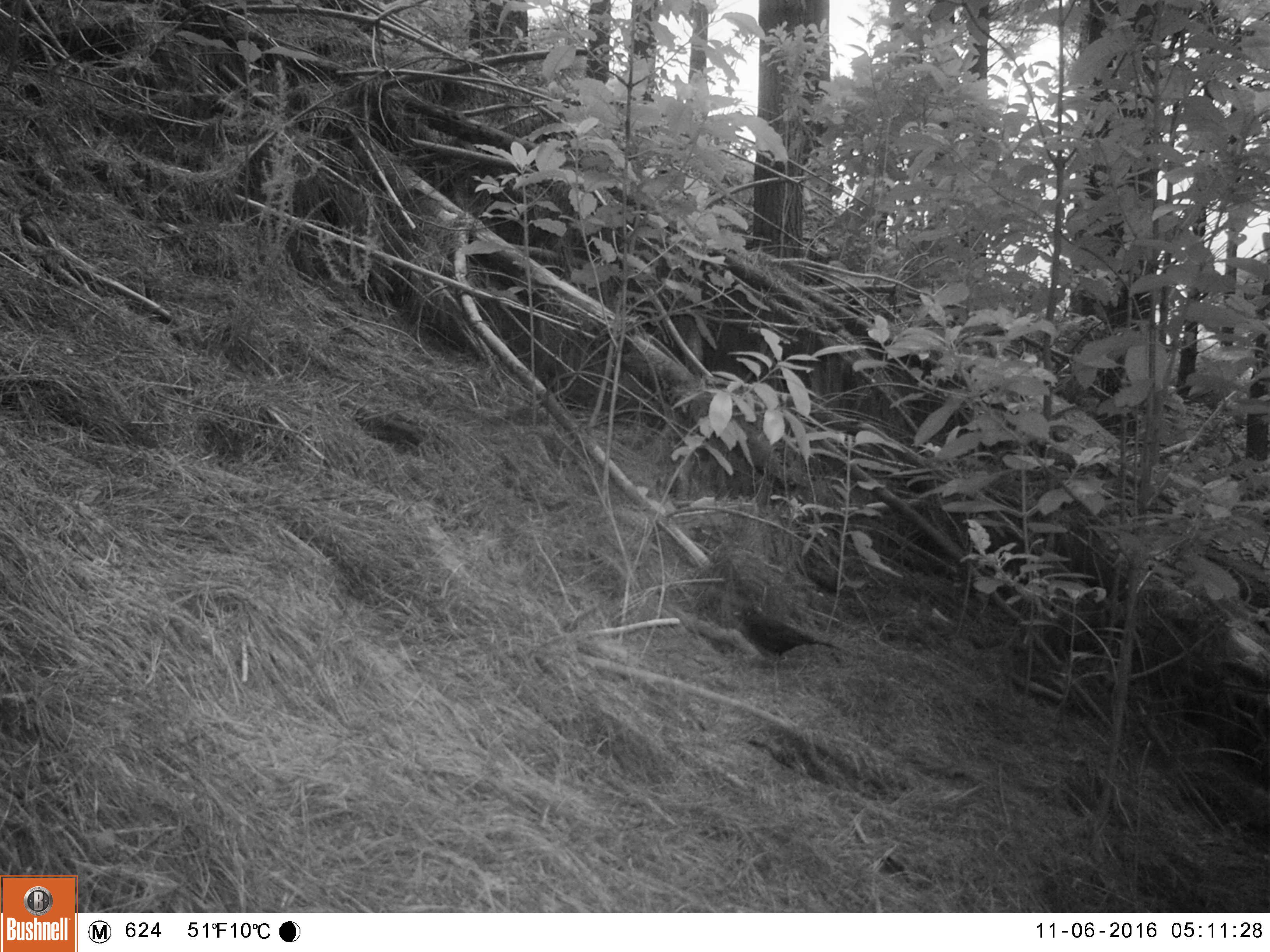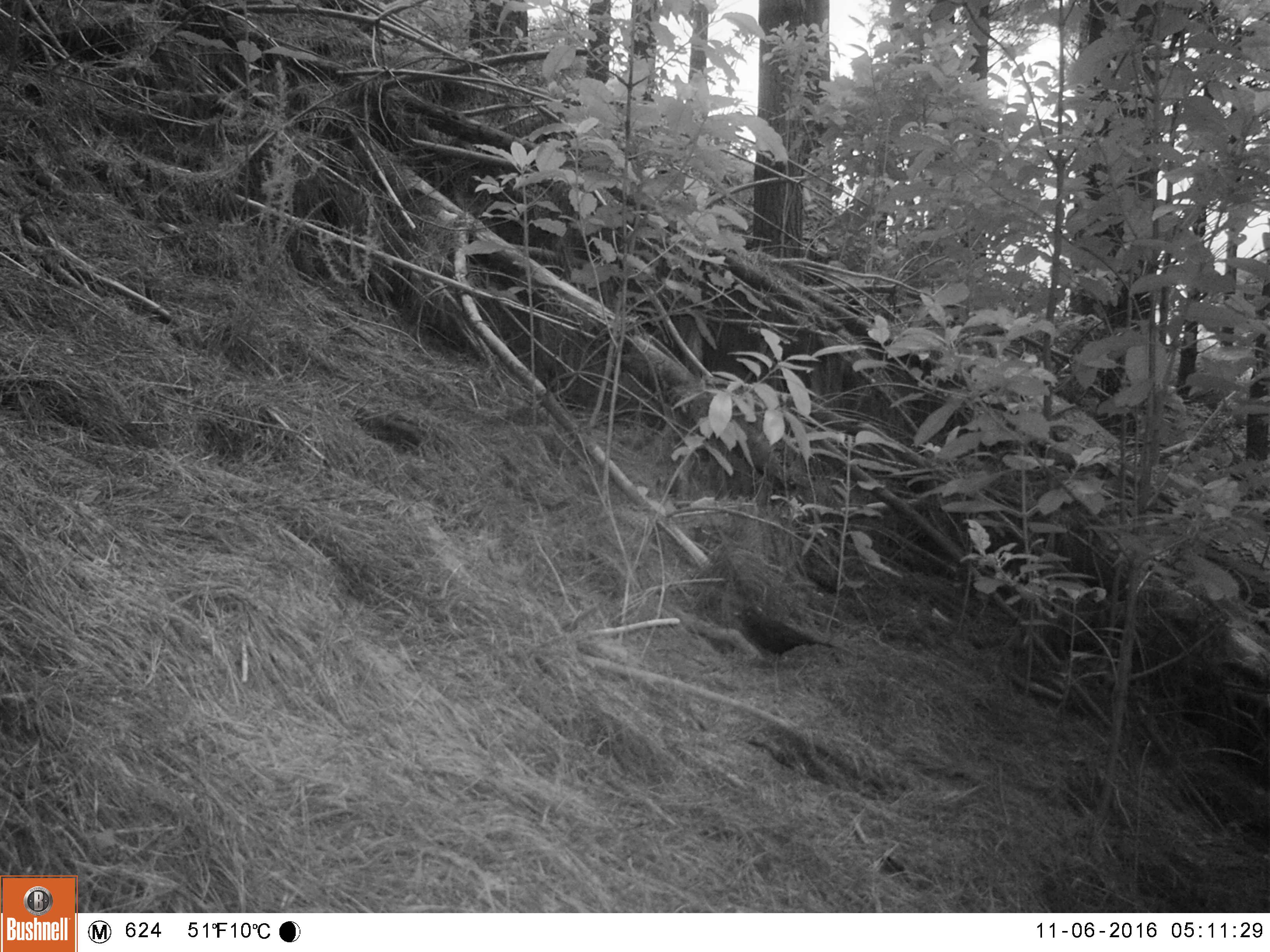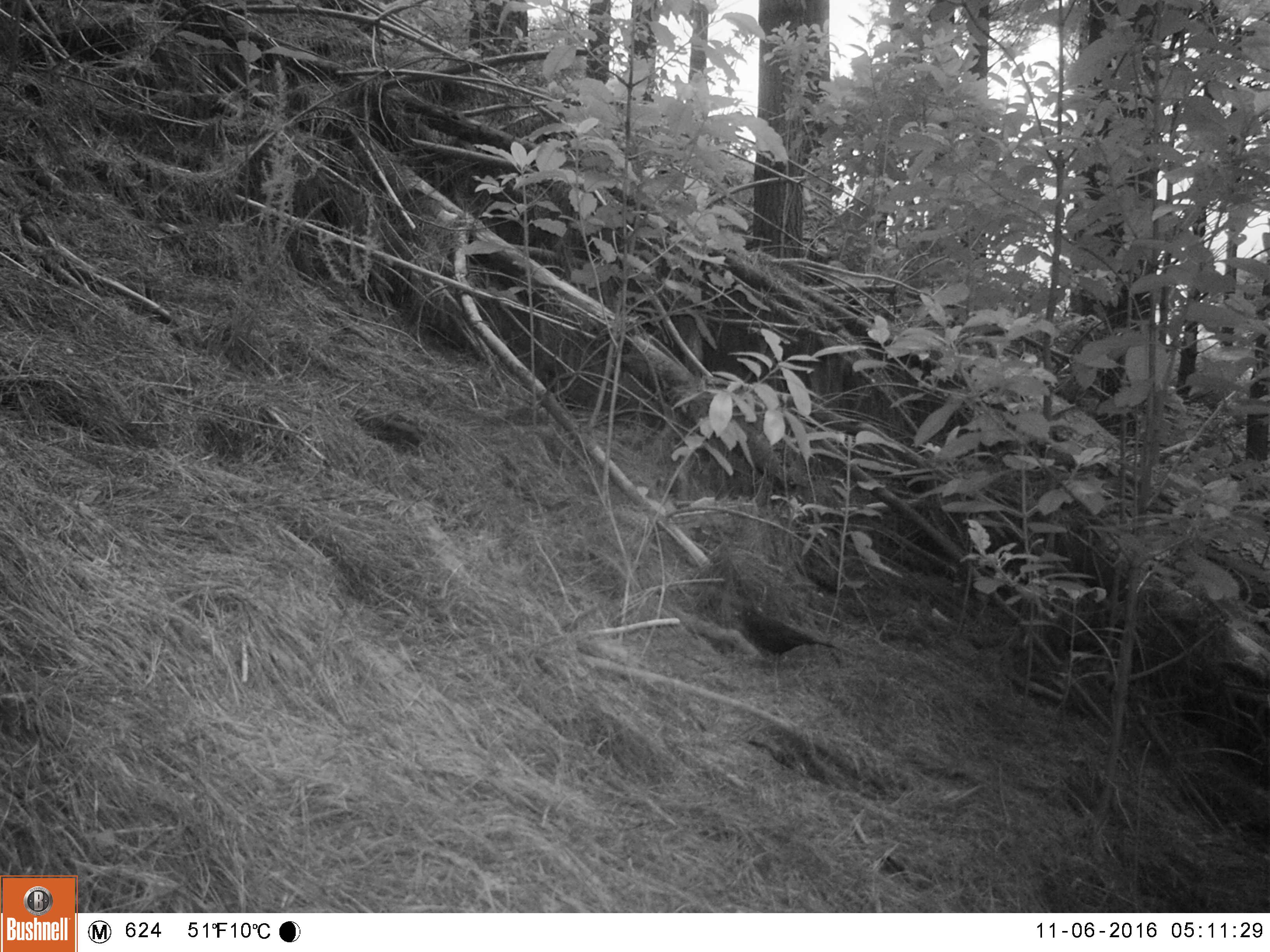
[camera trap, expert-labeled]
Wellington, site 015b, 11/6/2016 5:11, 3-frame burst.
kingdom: Animalia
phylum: Chordata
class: Aves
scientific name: Aves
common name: bird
Bird (Aves).